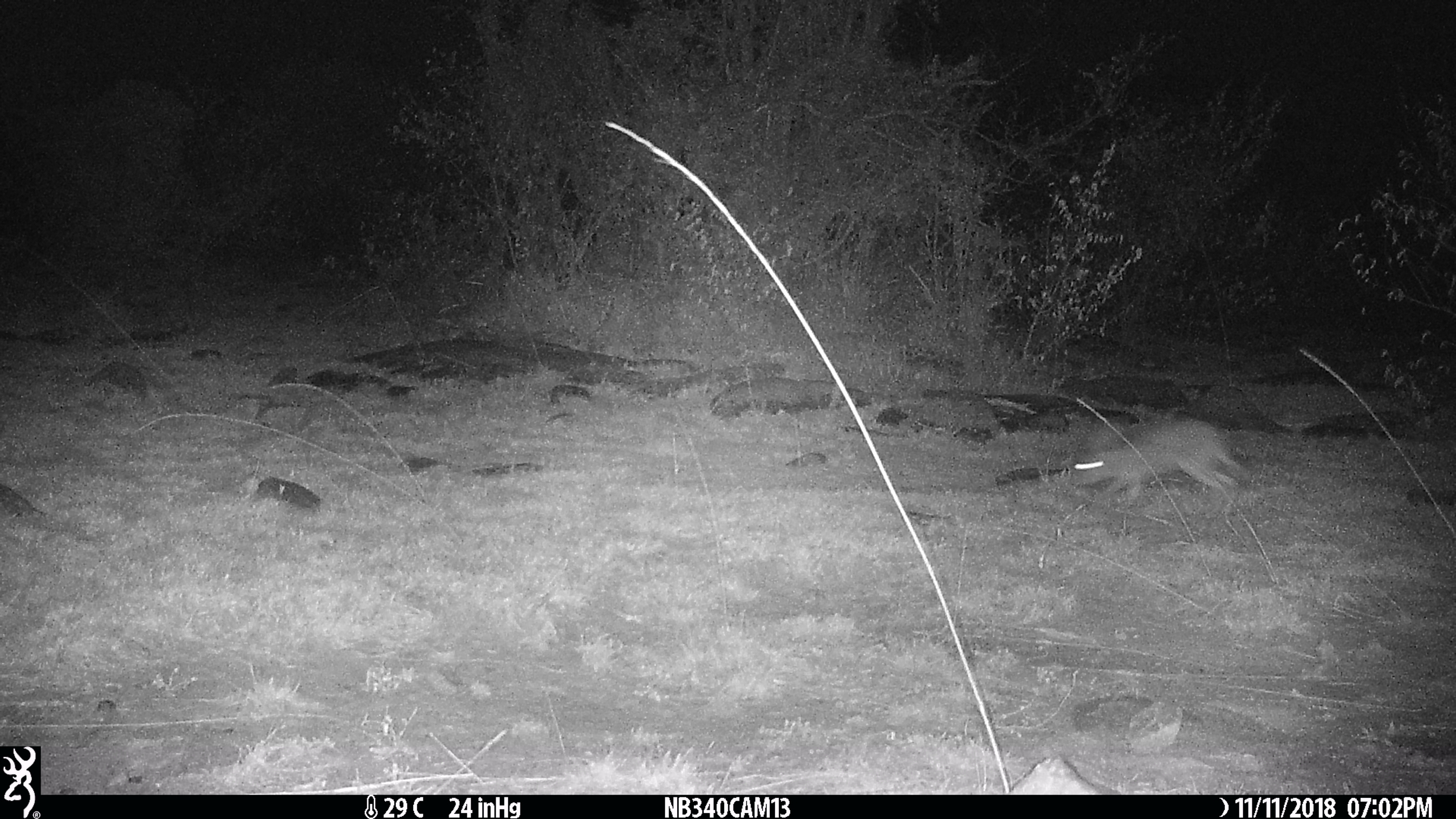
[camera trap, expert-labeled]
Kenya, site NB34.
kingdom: Animalia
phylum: Chordata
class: Mammalia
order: Lagomorpha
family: Leporidae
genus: Lepus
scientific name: Lepus capensis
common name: cape hare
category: hare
Hare (cape hare) (Lepus capensis).